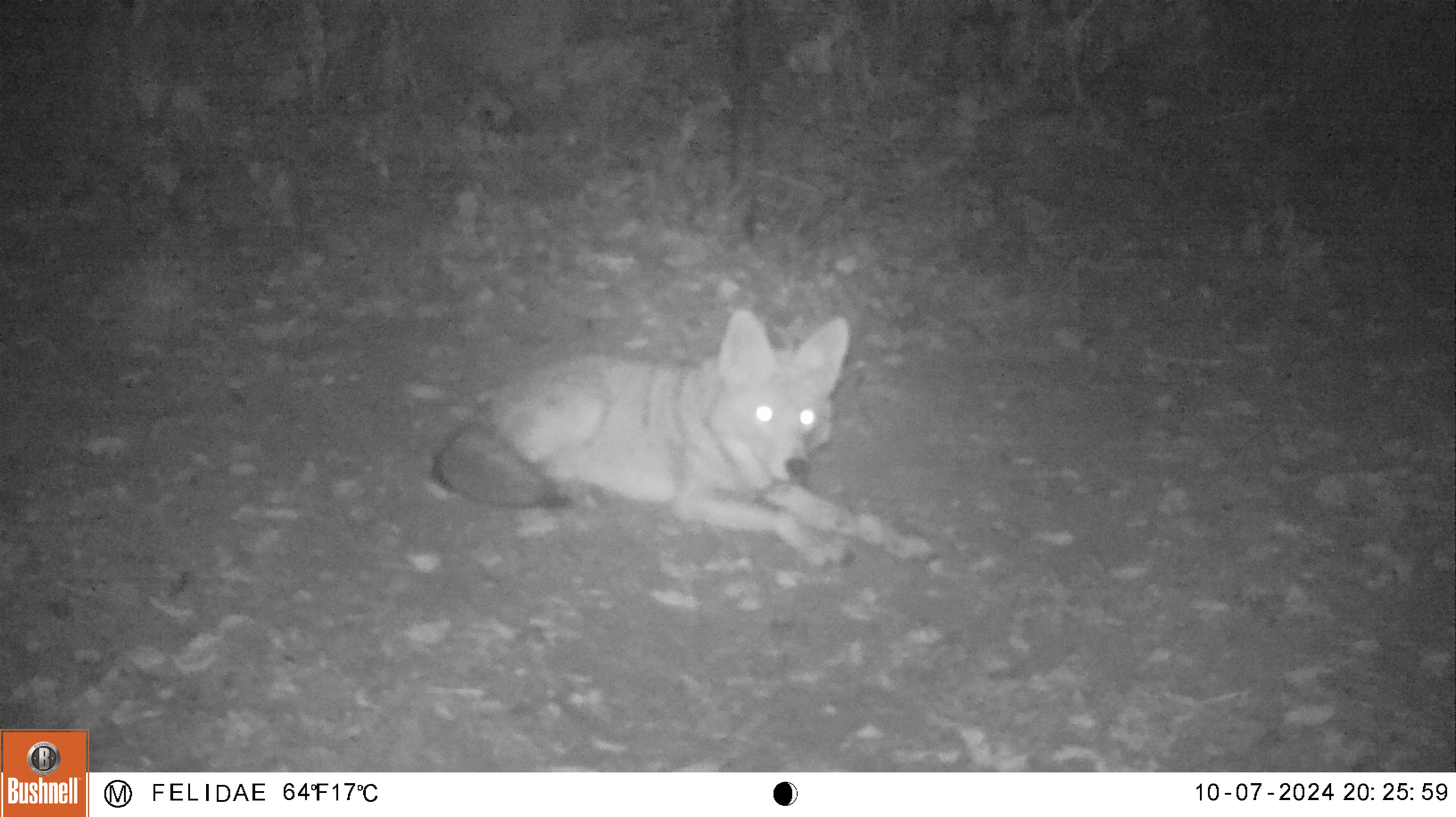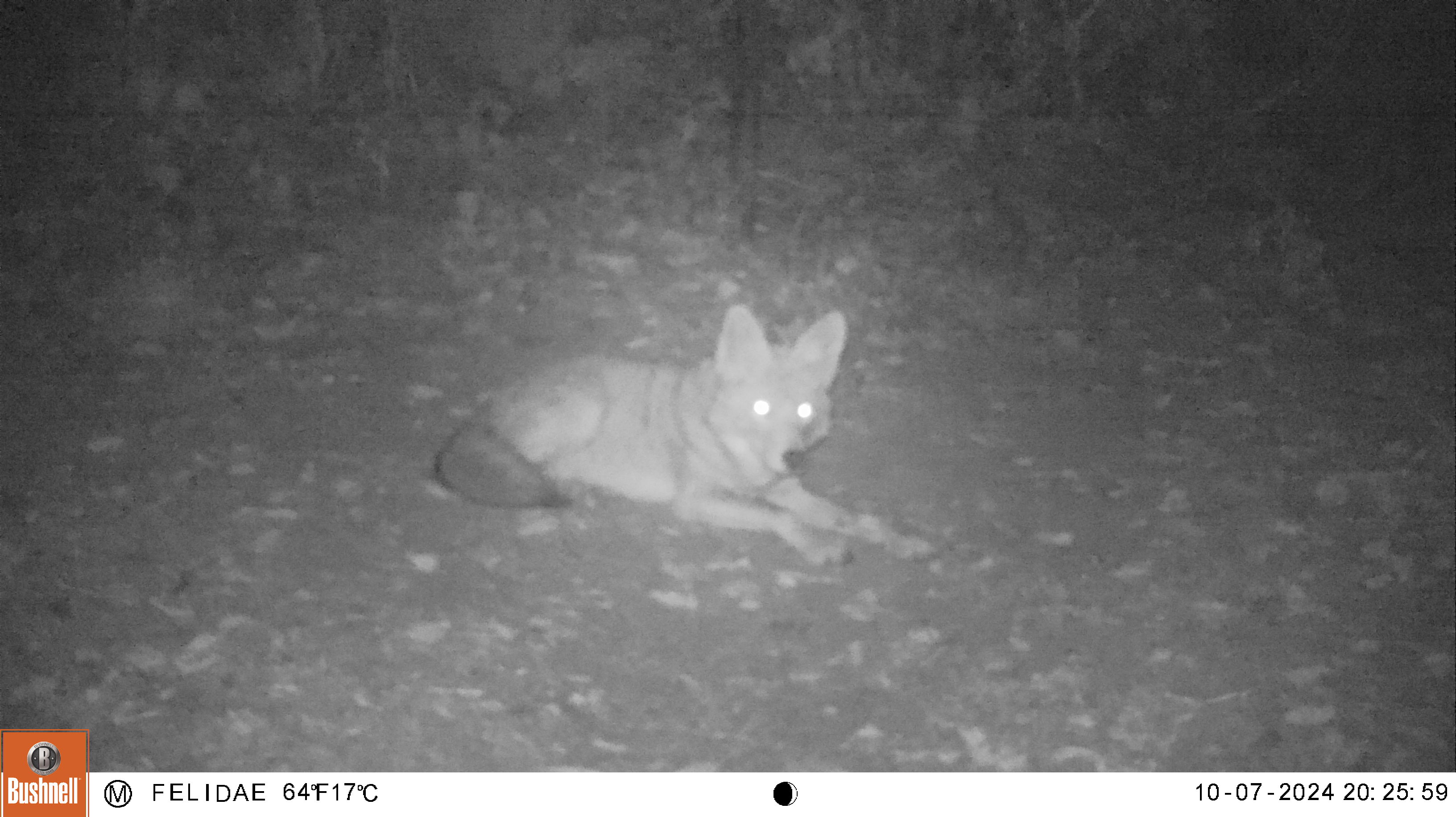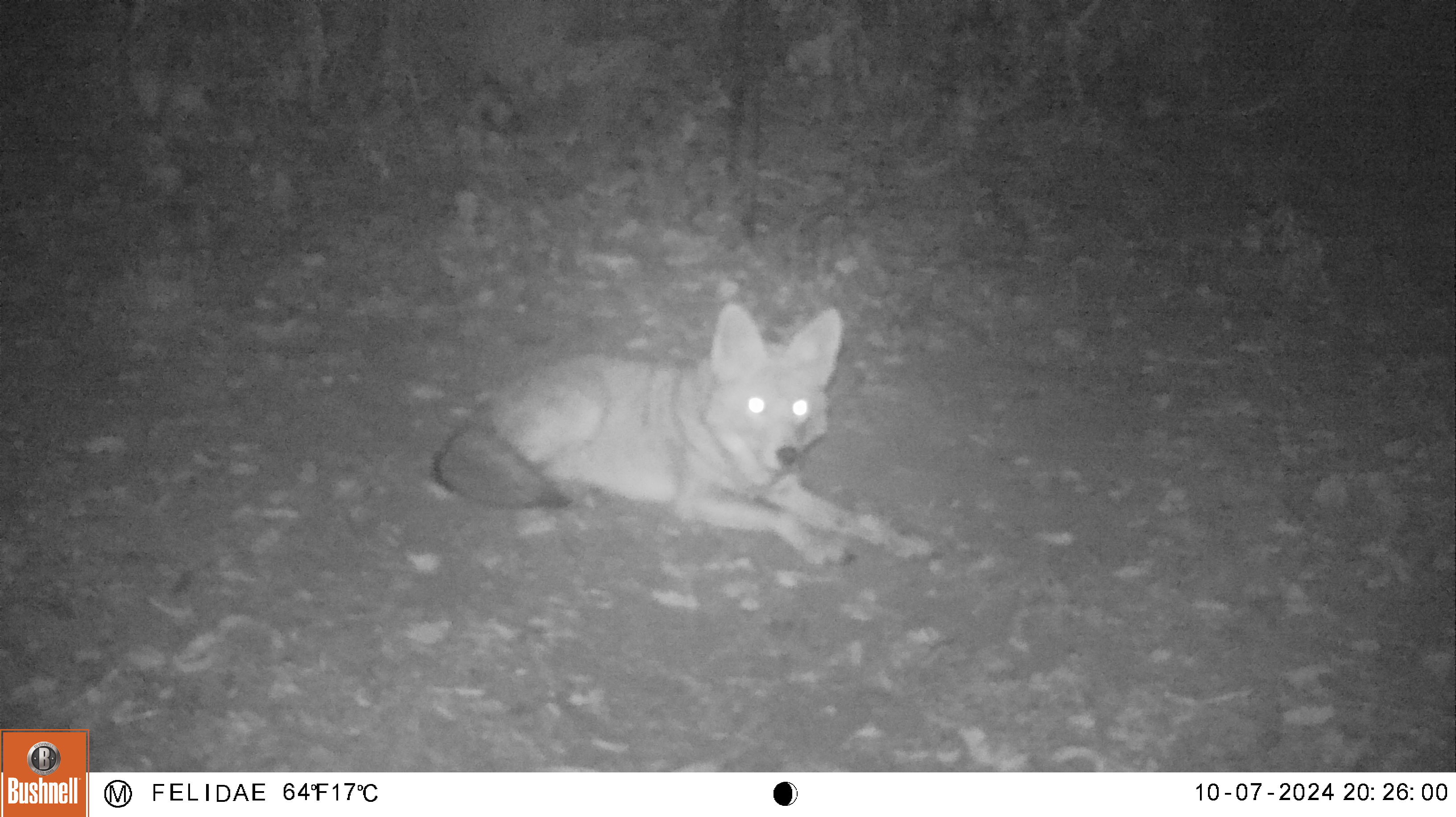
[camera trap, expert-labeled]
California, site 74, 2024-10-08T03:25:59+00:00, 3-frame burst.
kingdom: Animalia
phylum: Chordata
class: Mammalia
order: Carnivora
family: Canidae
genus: Canis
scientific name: Canis latrans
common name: coyote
Coyote (Canis latrans).